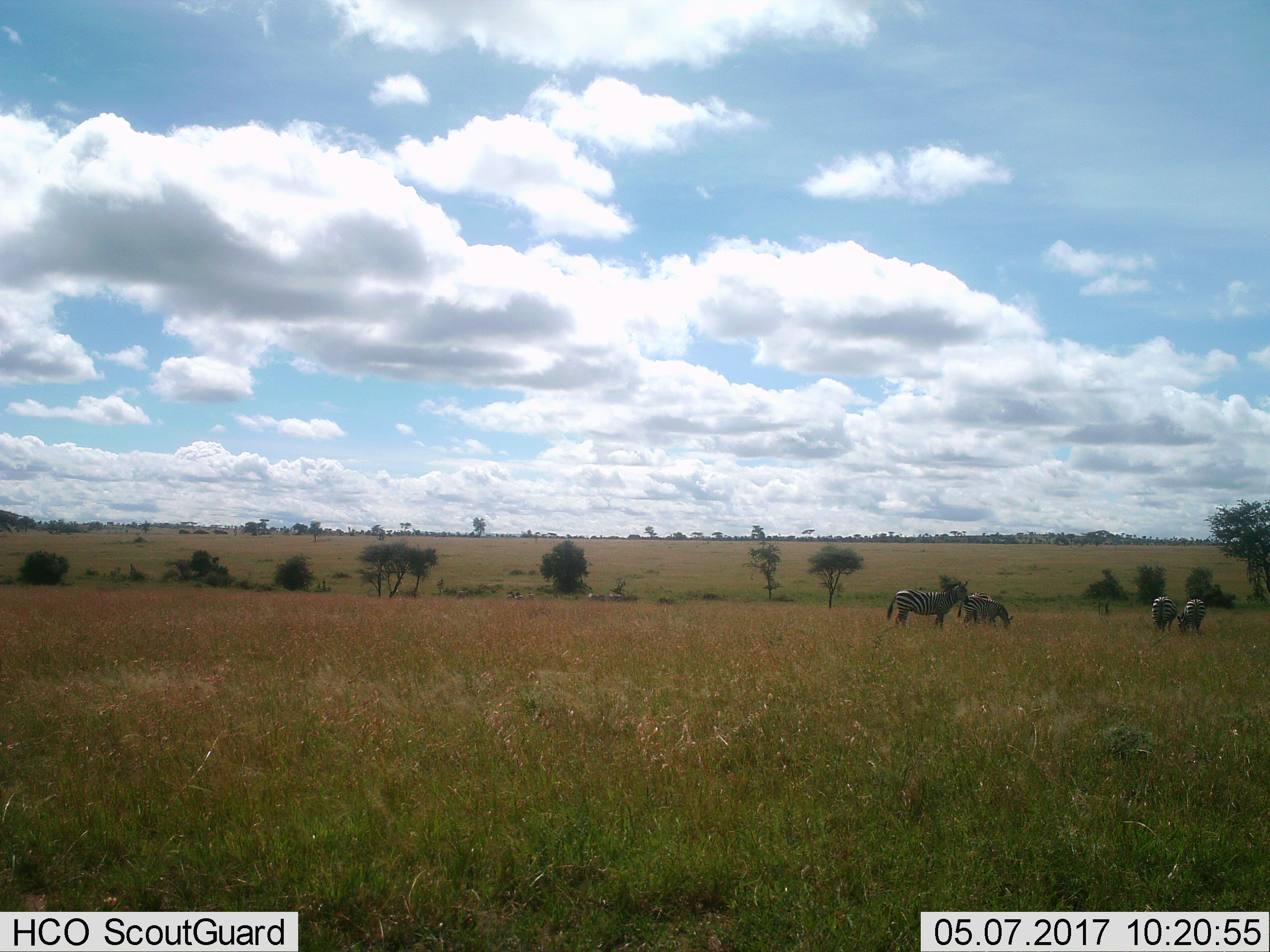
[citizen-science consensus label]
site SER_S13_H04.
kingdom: Animalia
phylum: Chordata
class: Mammalia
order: Perissodactyla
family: Equidae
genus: Equus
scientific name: Equus quagga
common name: plains zebra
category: zebraplains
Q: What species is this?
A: Zebraplains (plains zebra) (Equus quagga).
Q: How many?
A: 4.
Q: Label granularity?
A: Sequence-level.